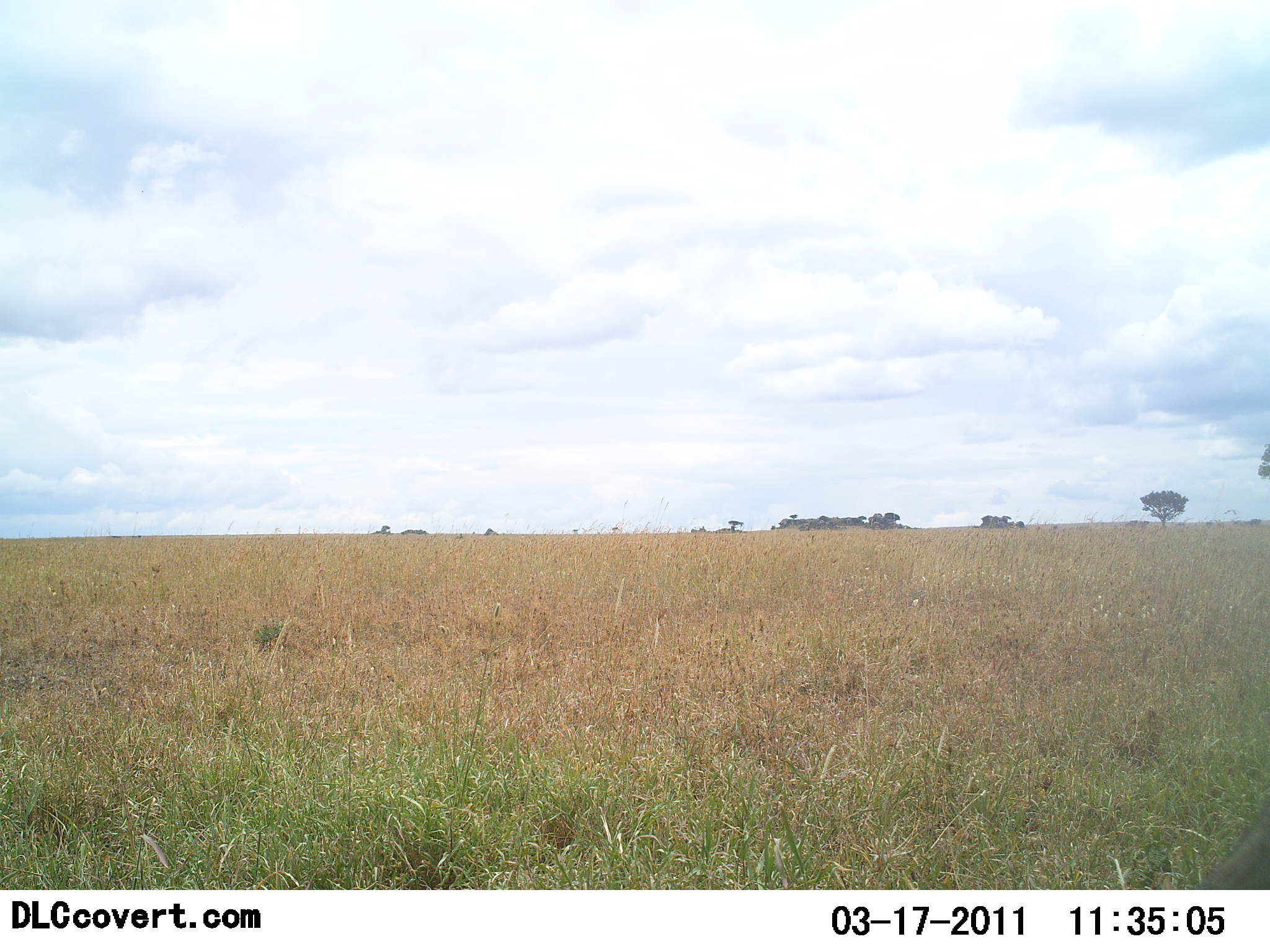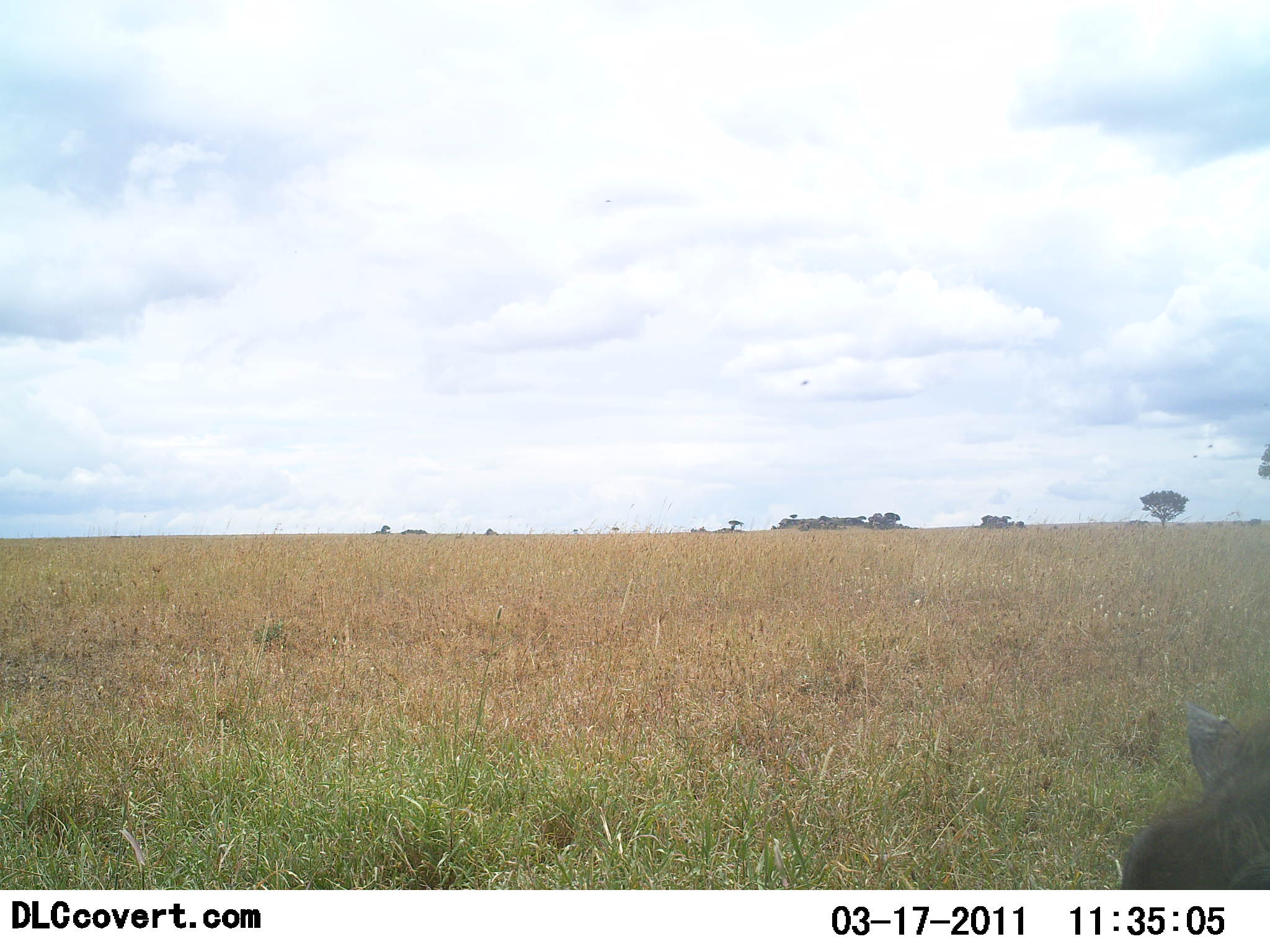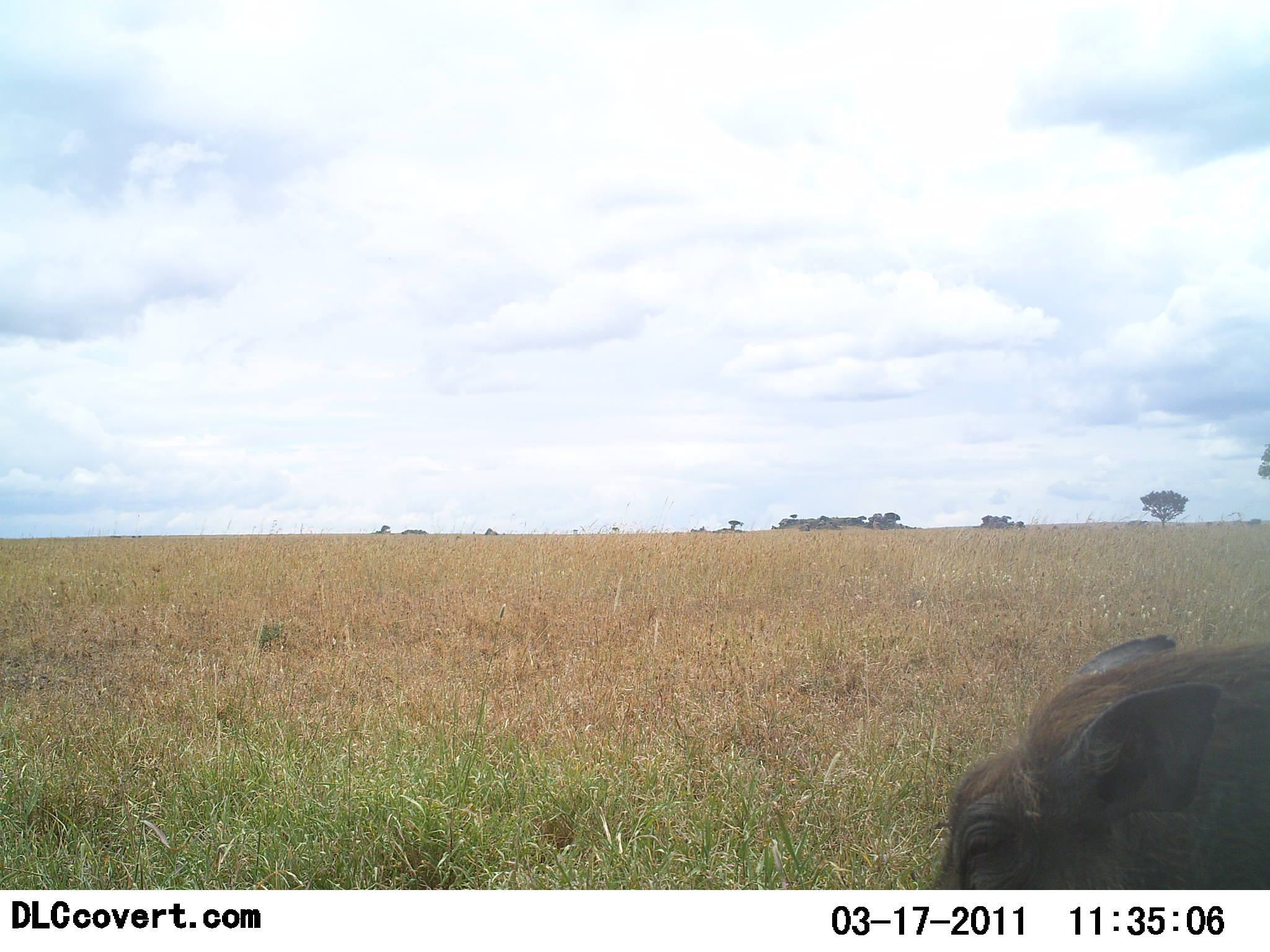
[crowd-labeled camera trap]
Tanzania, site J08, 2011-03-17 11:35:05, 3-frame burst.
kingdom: Animalia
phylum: Chordata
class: Mammalia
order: Artiodactyla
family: Suidae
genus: Phacochoerus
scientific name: Phacochoerus africanus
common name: warthog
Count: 1.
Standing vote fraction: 17%.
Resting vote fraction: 0%.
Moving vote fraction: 75%.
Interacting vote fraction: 0%.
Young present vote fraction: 0%.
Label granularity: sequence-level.